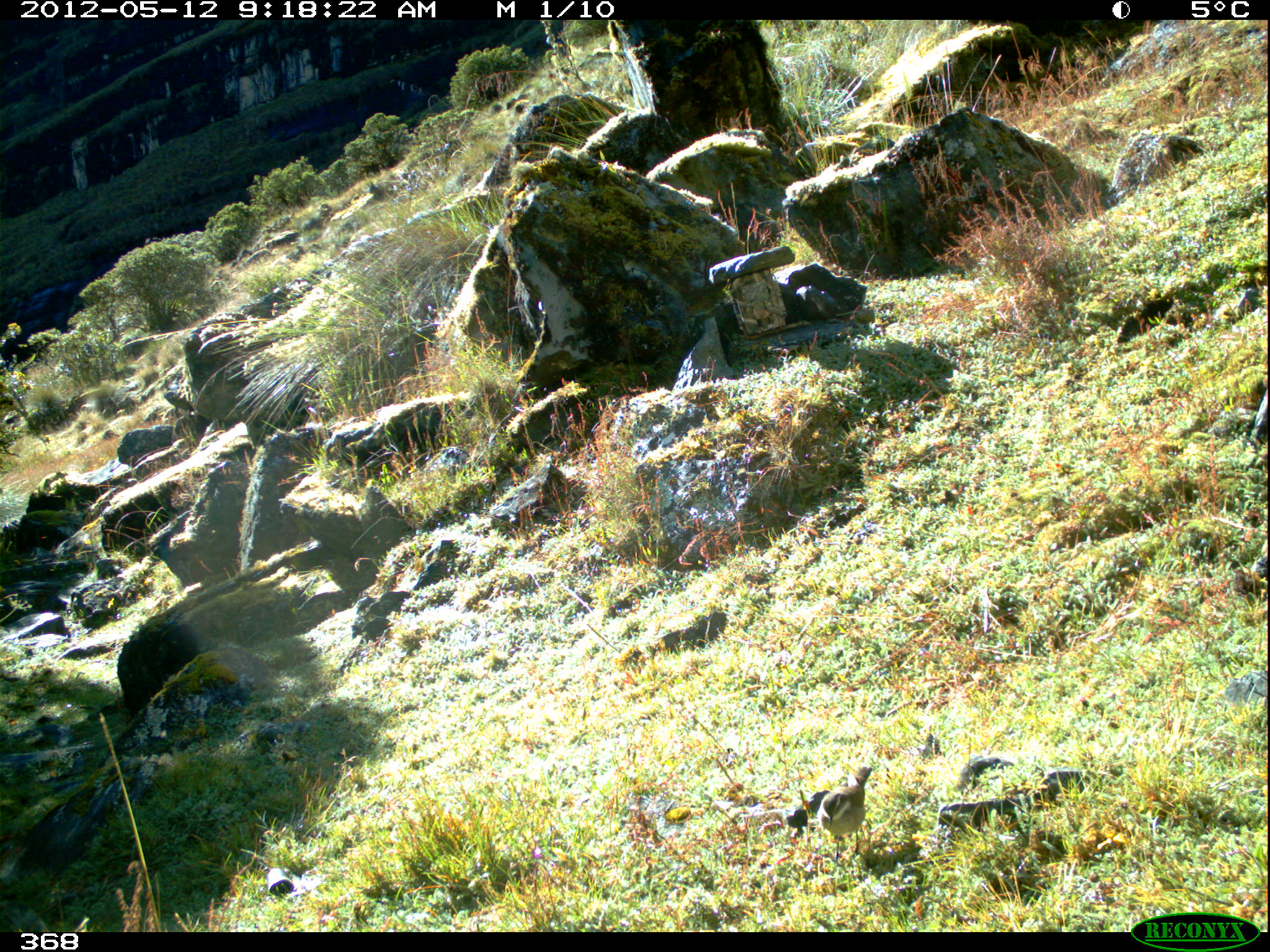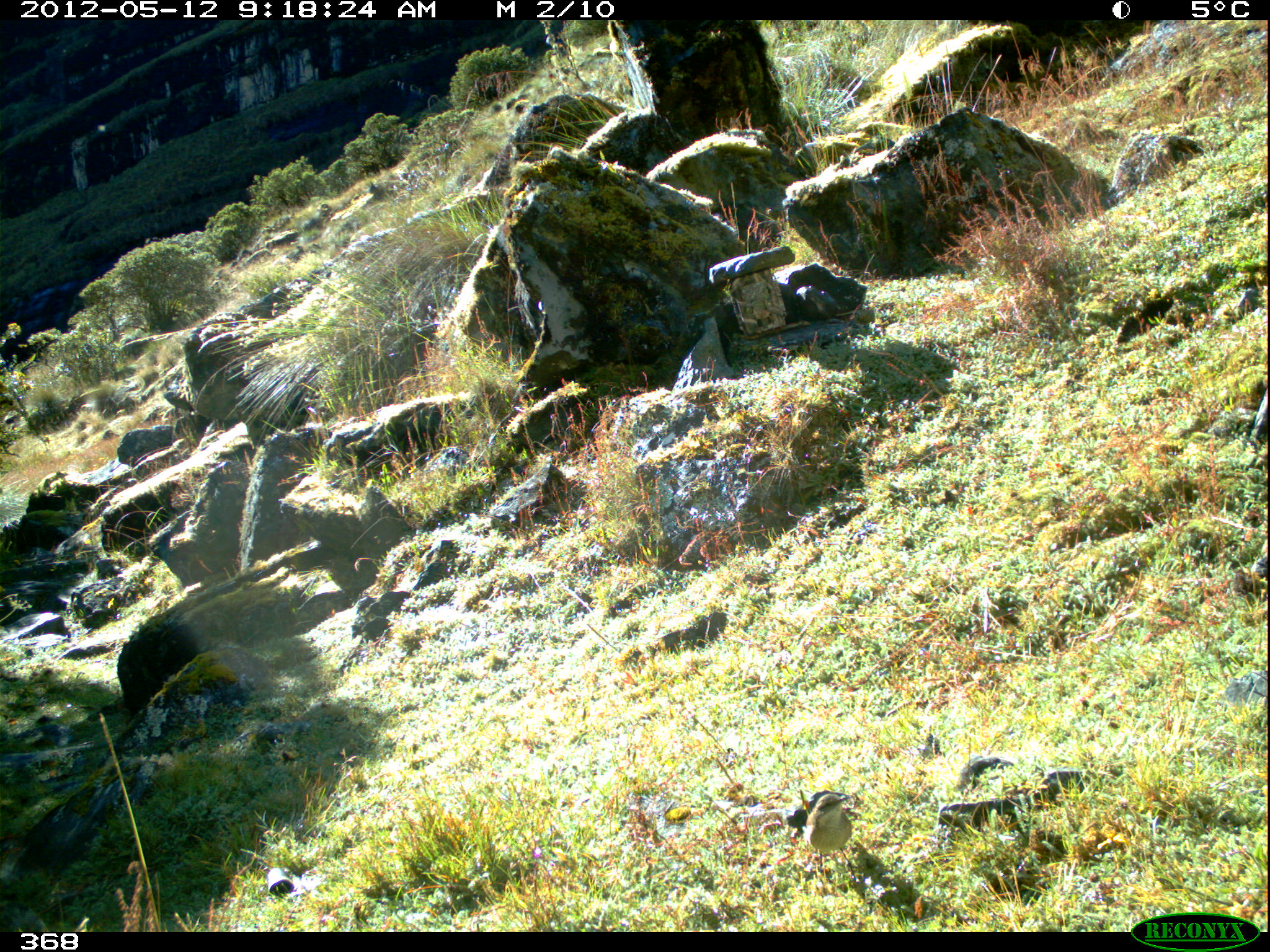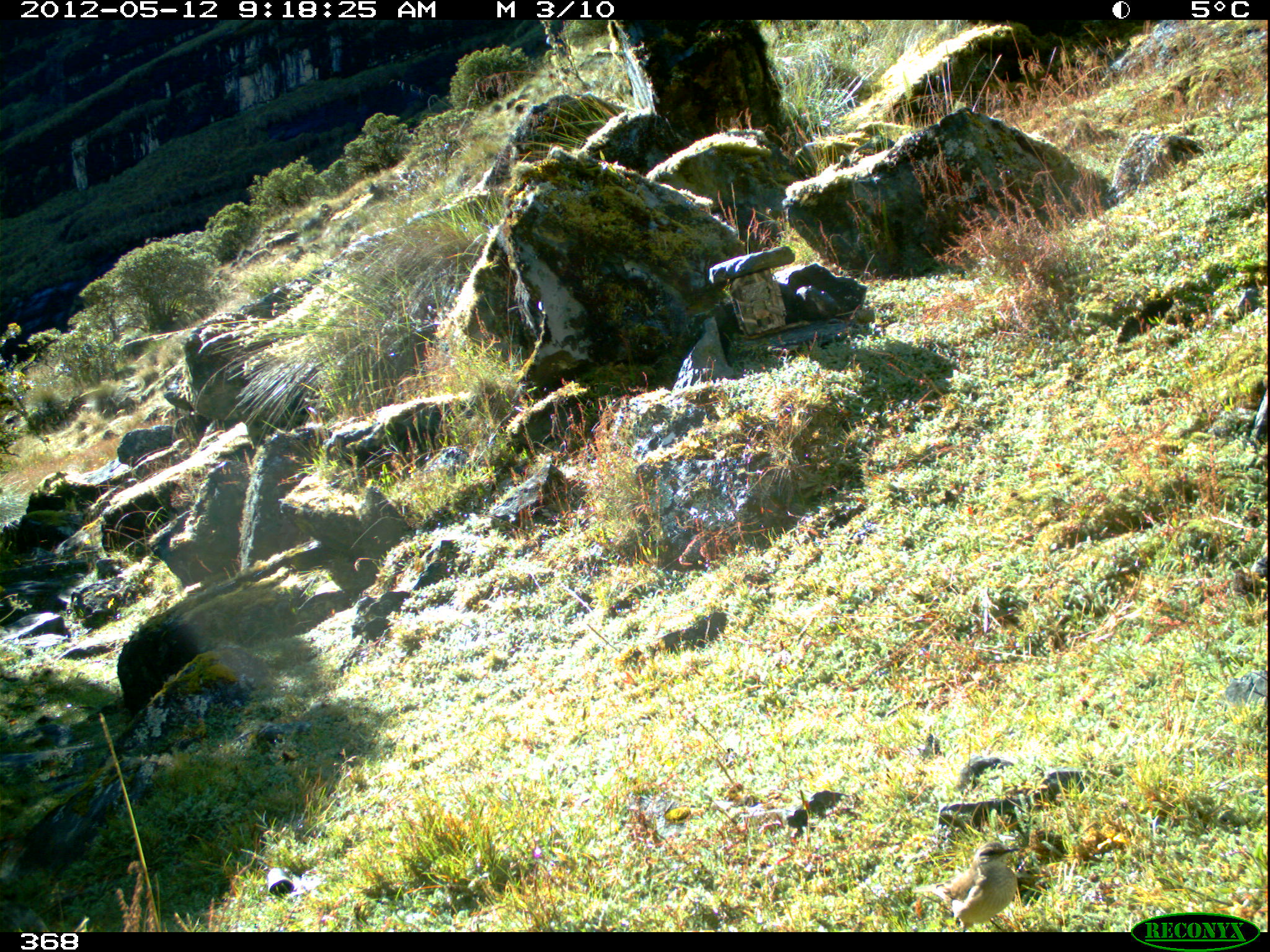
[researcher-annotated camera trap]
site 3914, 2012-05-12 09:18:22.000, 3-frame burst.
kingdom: Animalia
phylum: Chordata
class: Aves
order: Passeriformes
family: Furnariidae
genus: Cinclodes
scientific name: Cinclodes fuscus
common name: buff-winged cinclodes